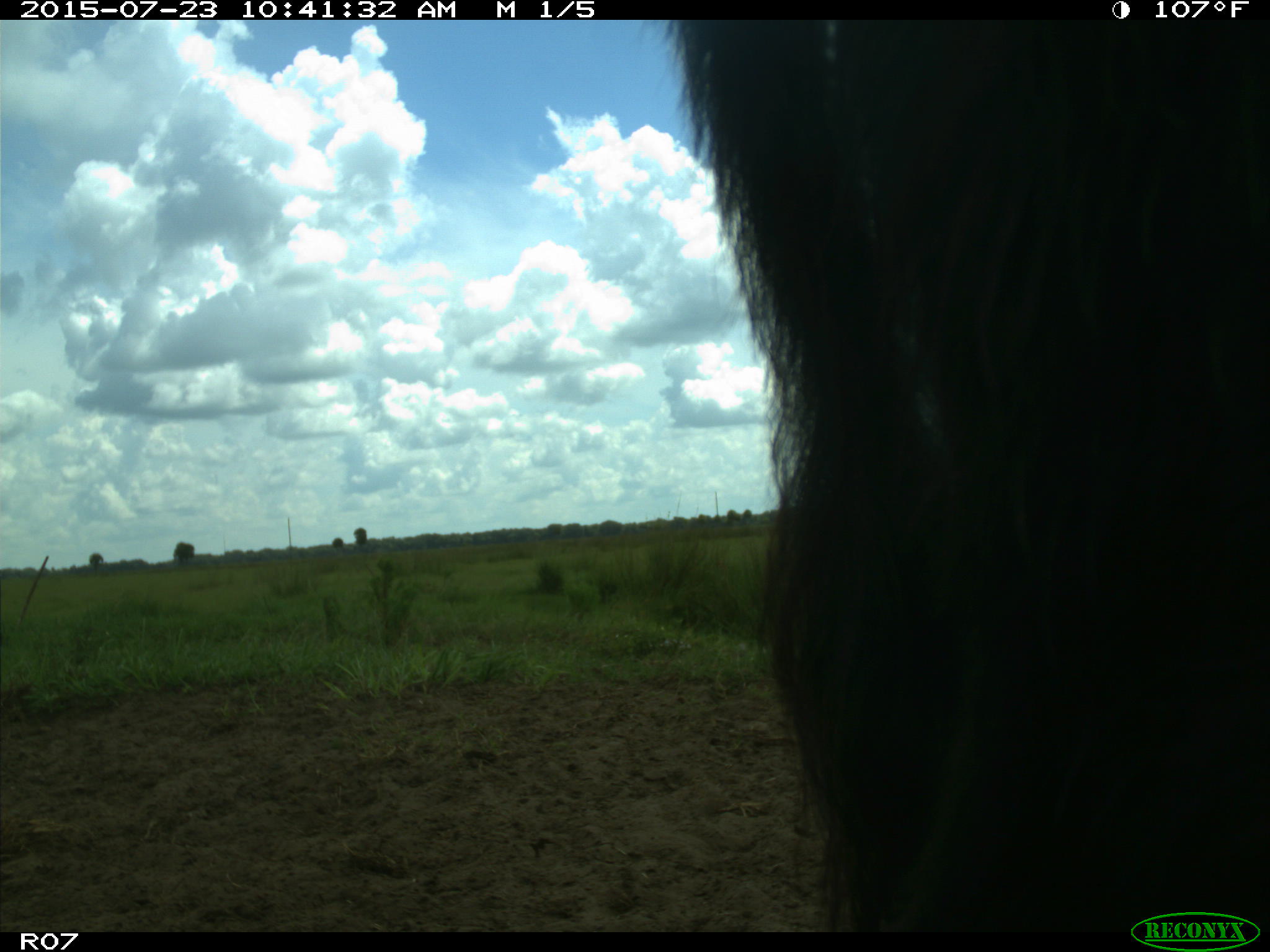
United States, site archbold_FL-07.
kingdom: Animalia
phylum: Chordata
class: Mammalia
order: Artiodactyla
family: Bovidae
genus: Bos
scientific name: Bos taurus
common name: domestic cow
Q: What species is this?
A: Bos taurus (domestic cow).